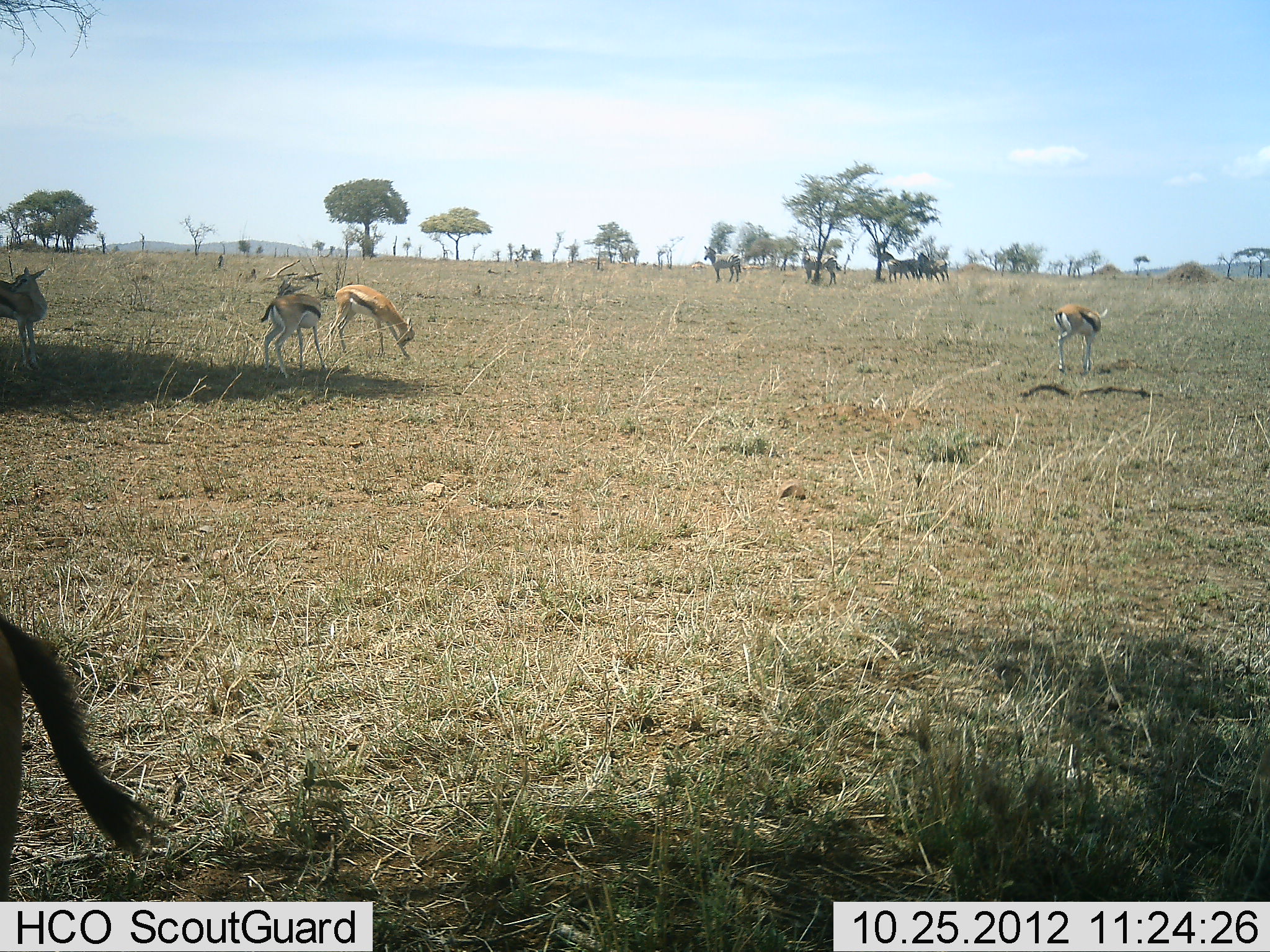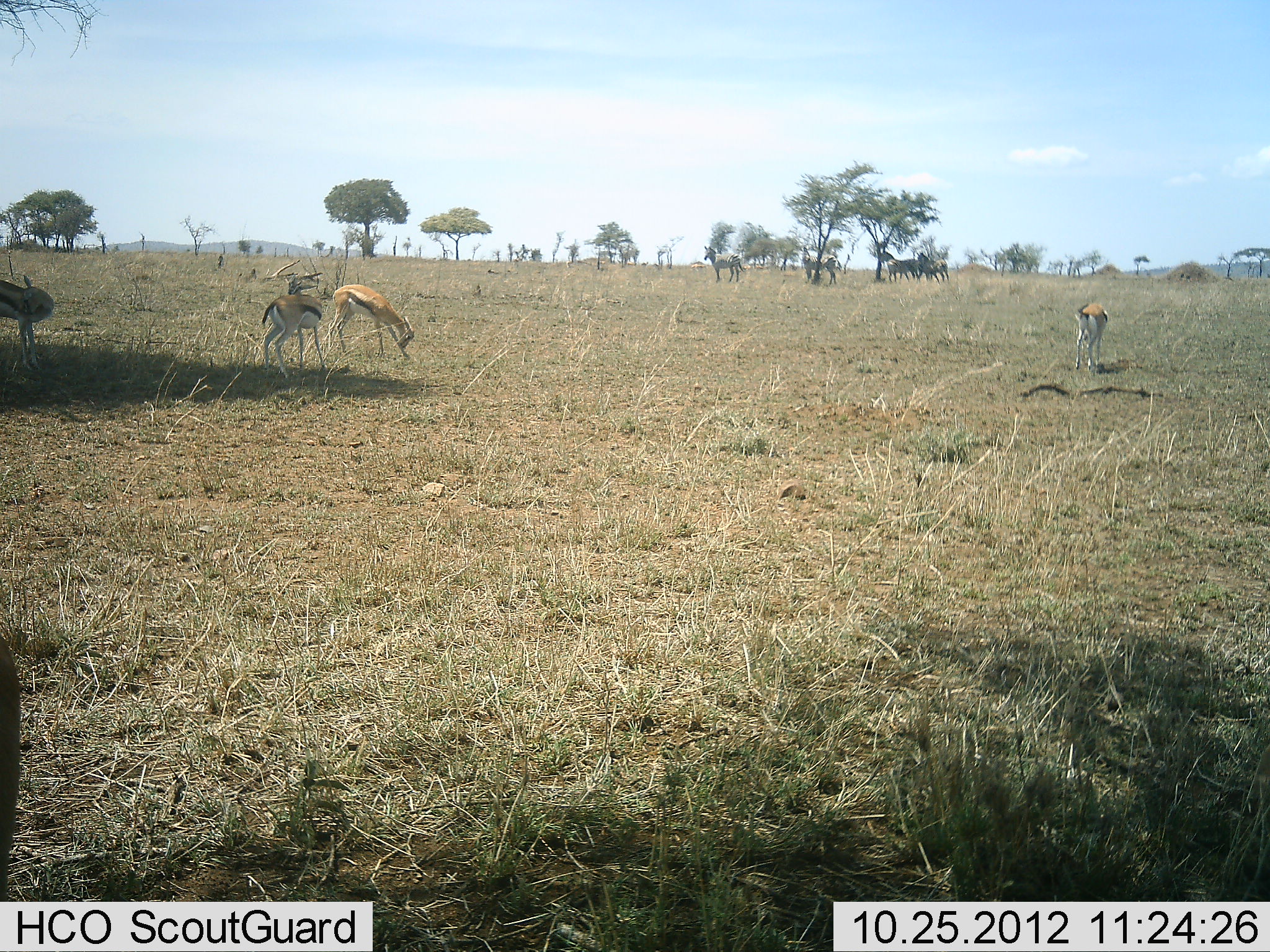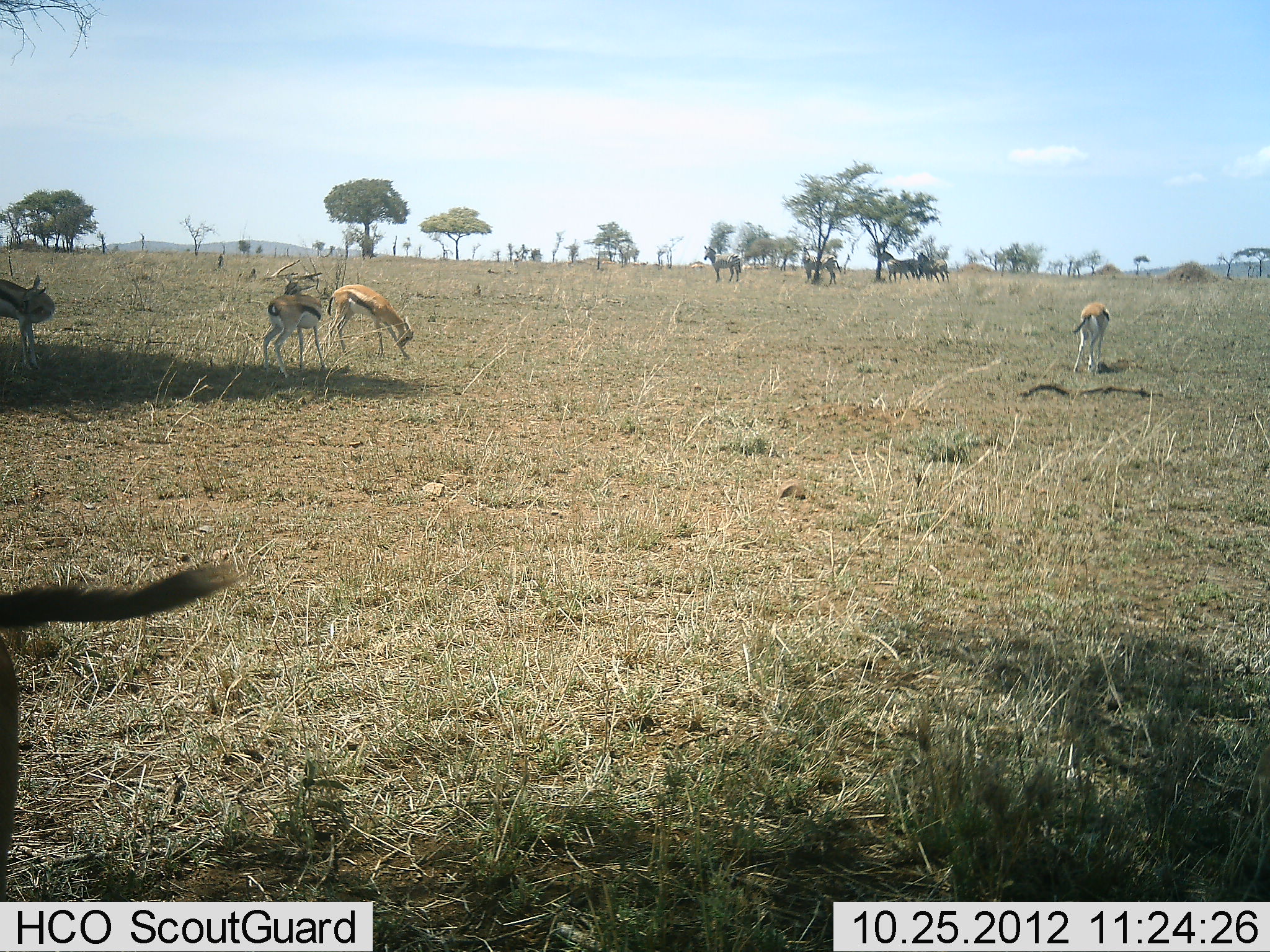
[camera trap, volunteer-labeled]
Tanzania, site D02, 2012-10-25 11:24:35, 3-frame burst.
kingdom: Animalia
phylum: Chordata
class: Mammalia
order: Artiodactyla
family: Bovidae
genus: Eudorcas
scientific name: Eudorcas thomsonii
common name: thomson's gazelle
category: gazellethomsons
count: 5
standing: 72%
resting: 17%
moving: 22%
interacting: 6%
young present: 0%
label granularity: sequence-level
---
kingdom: Animalia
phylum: Chordata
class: Mammalia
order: Perissodactyla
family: Equidae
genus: Equus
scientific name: Equus quagga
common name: plains zebra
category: zebra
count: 5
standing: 80%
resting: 20%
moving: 10%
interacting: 0%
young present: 0%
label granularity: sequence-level